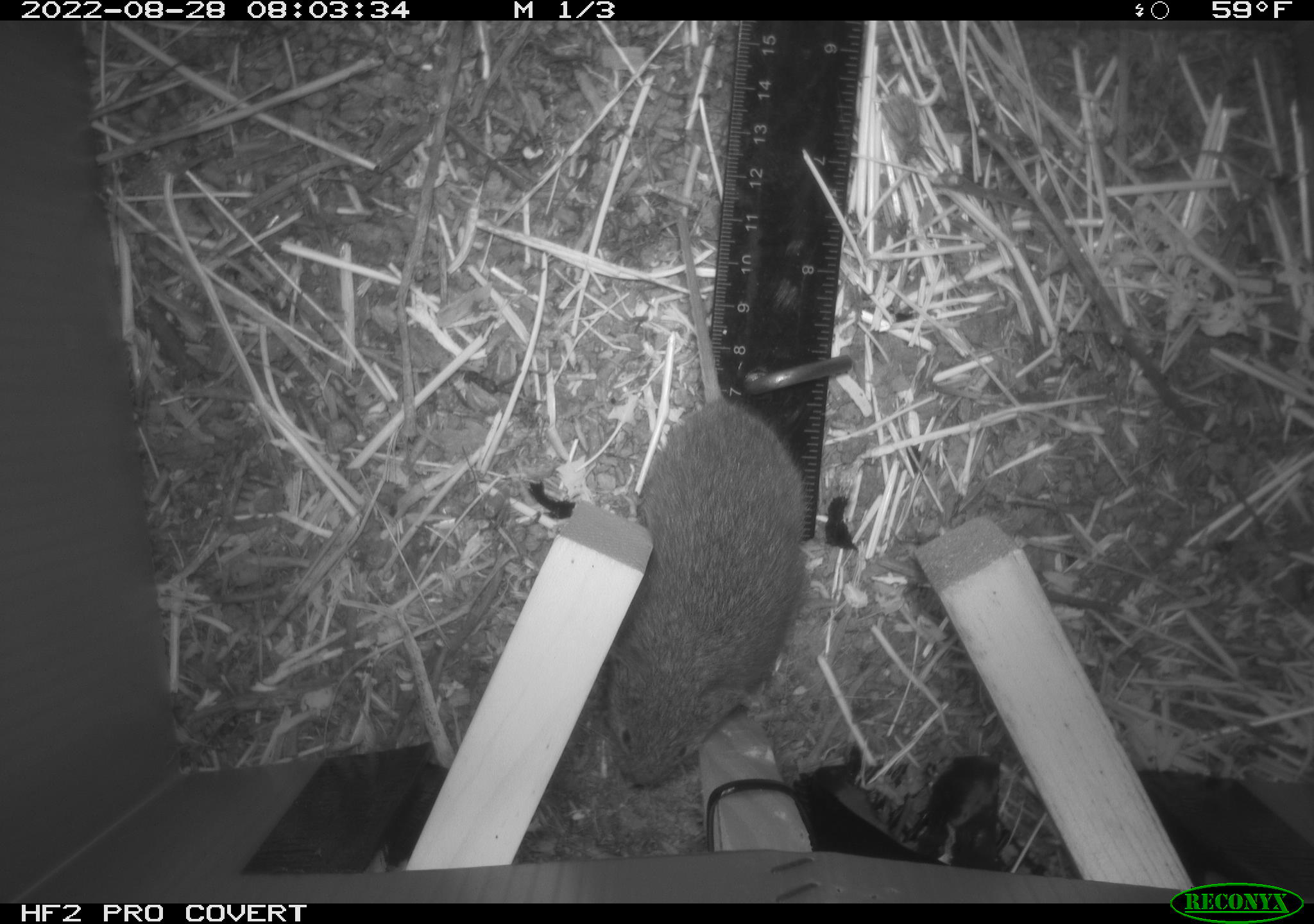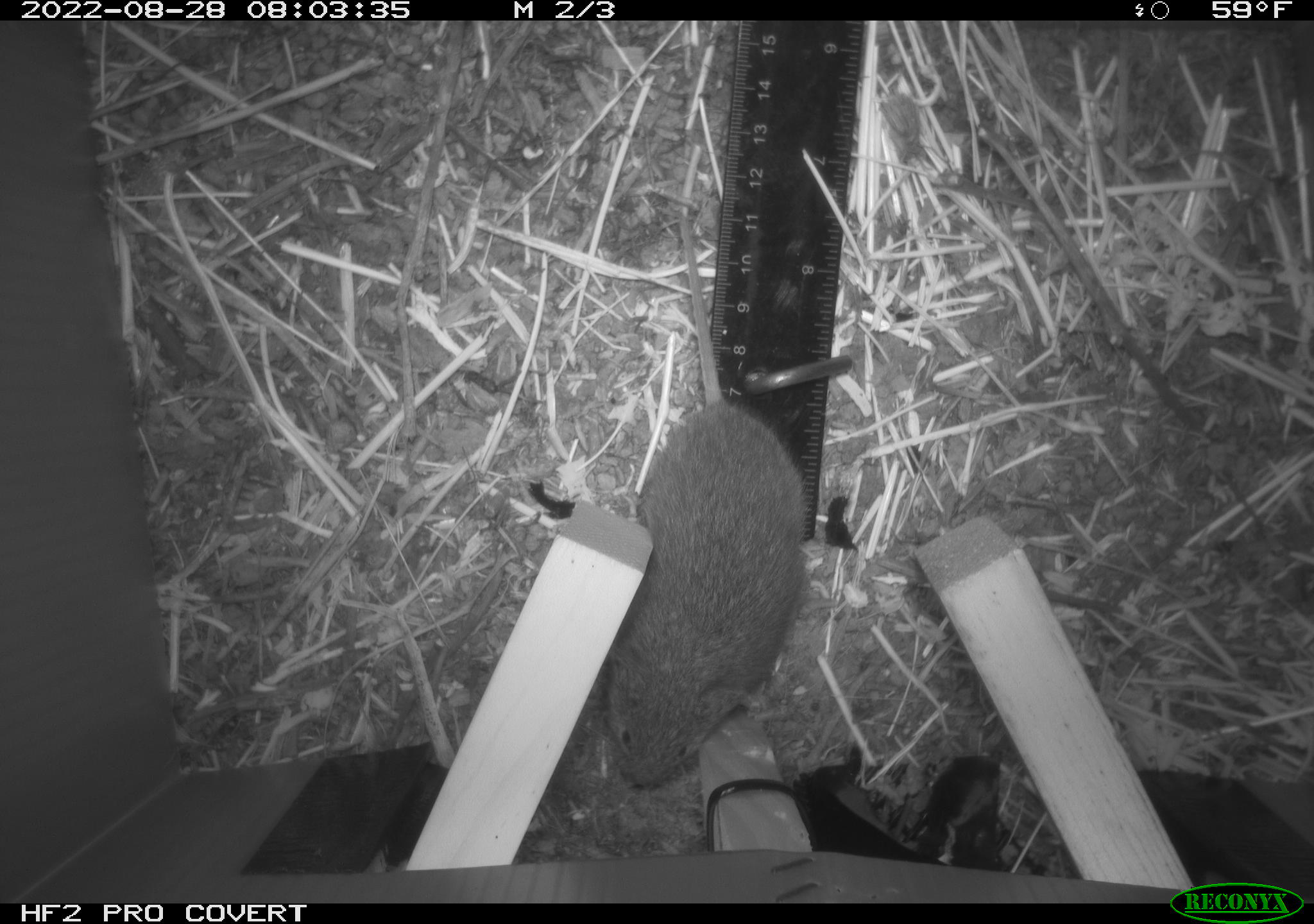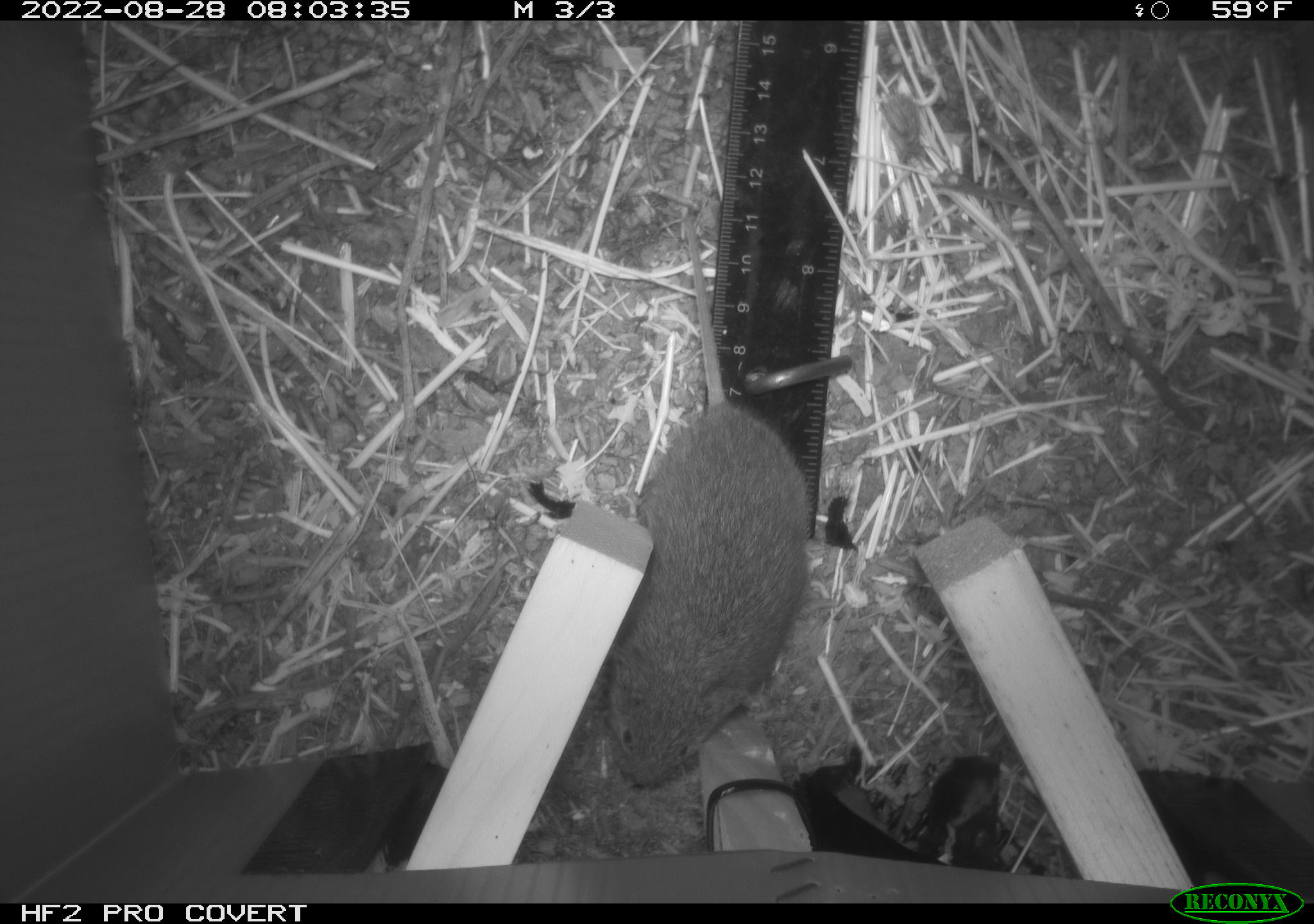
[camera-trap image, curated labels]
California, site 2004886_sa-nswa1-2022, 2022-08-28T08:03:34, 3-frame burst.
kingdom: Animalia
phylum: Chordata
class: Mammalia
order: Rodentia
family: Cricetidae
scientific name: Cricetidae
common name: hamsters, voles, lemmings, and allies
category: cricetidae family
Cricetidae family (hamsters, voles, lemmings, and allies) (Cricetidae).